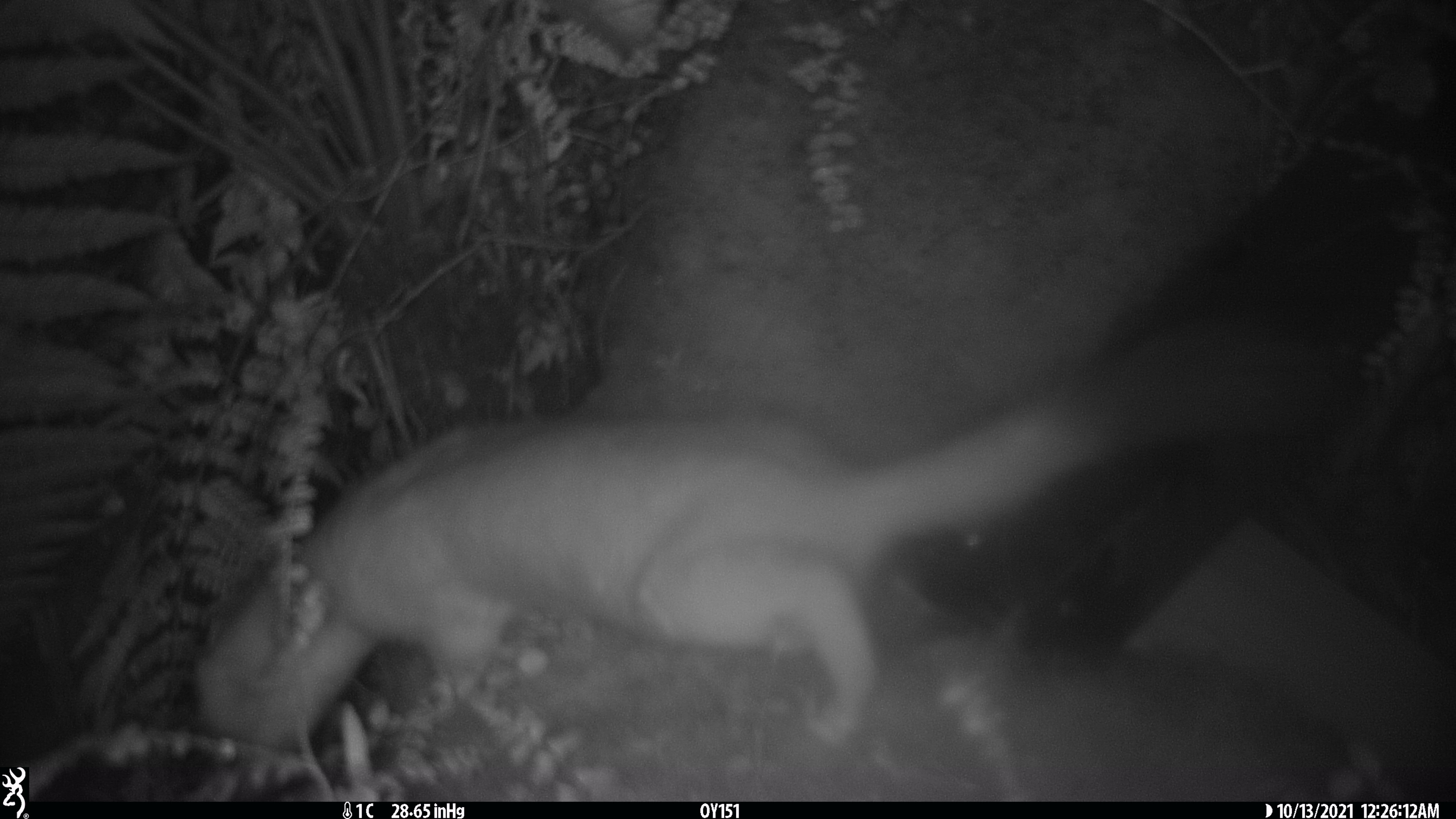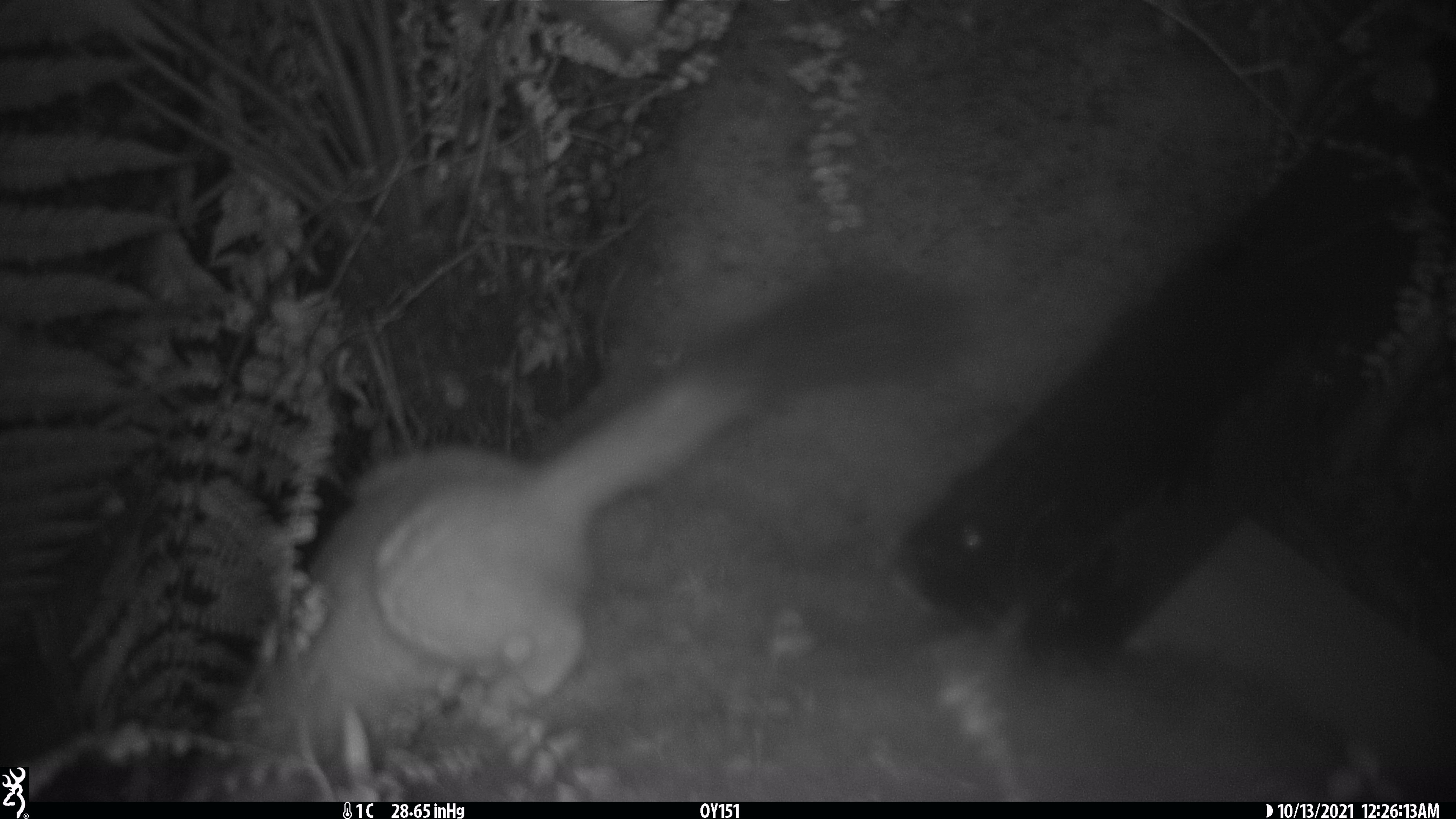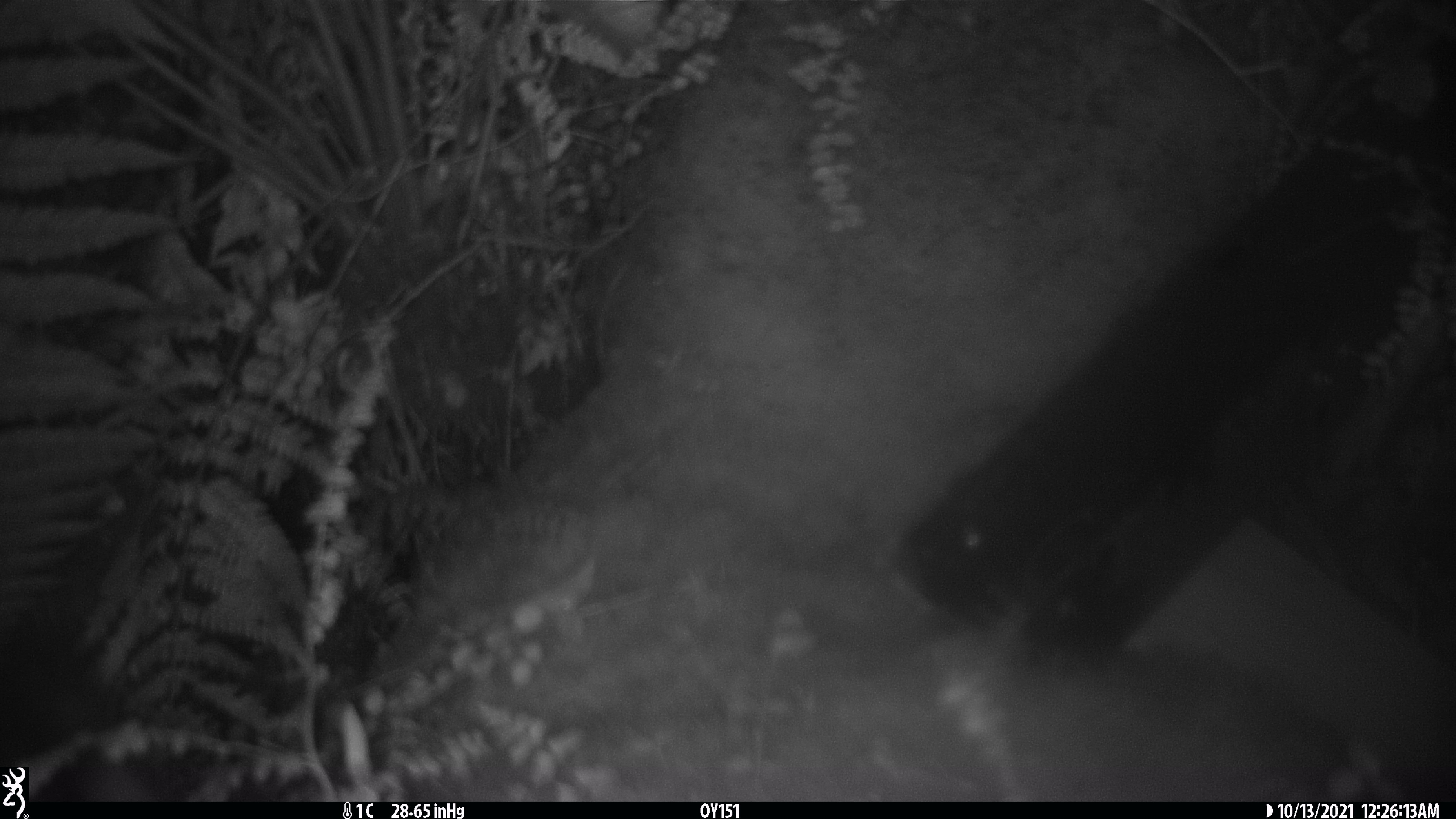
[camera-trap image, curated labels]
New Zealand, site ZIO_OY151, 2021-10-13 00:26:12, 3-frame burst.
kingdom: Animalia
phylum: Chordata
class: Mammalia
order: Carnivora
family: Mustelidae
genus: Mustela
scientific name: Mustela erminea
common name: stoat